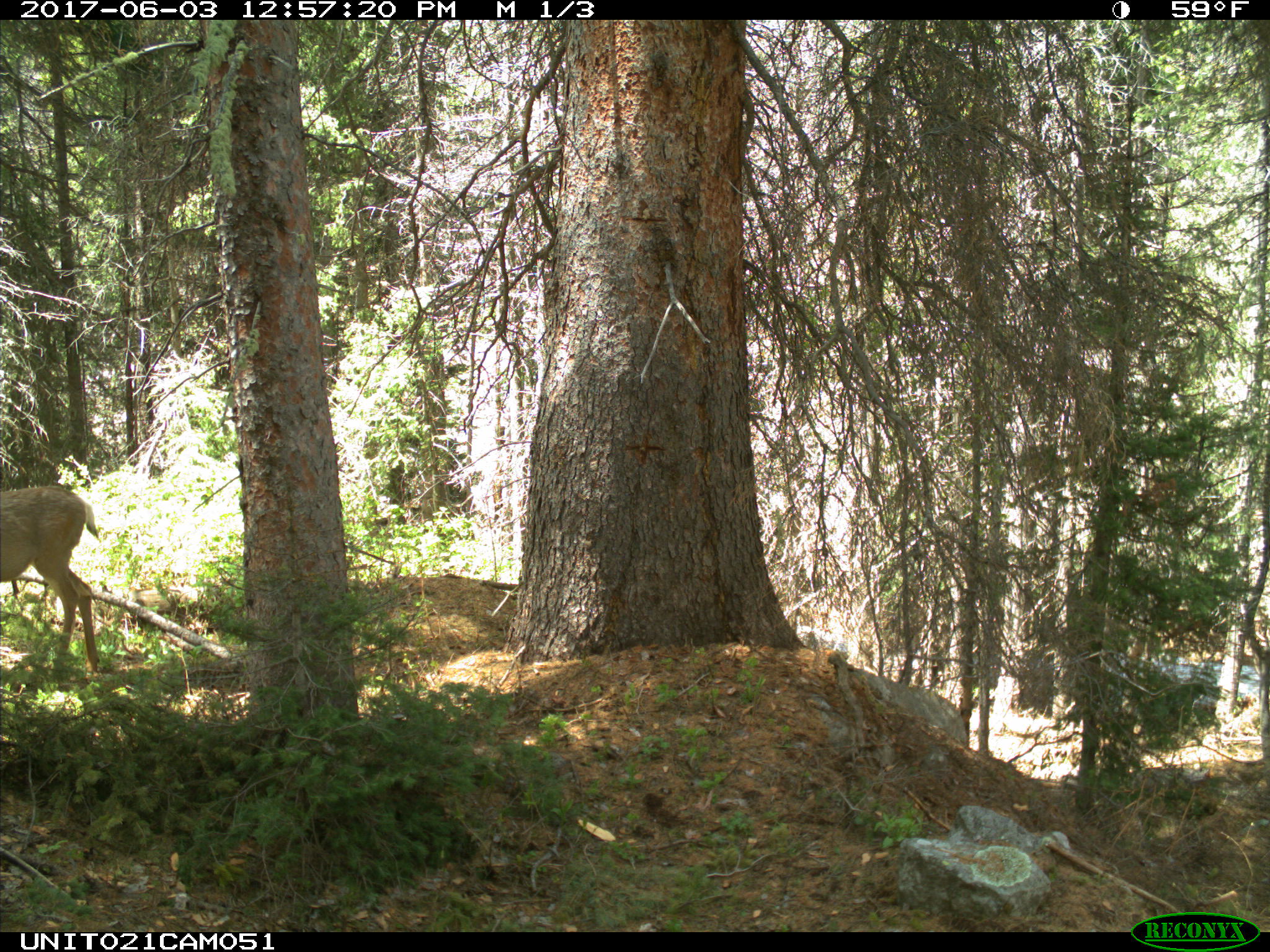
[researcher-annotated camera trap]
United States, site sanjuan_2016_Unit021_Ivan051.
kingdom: Animalia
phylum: Chordata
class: Mammalia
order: Artiodactyla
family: Cervidae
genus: Odocoileus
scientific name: Odocoileus hemionus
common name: mule deer